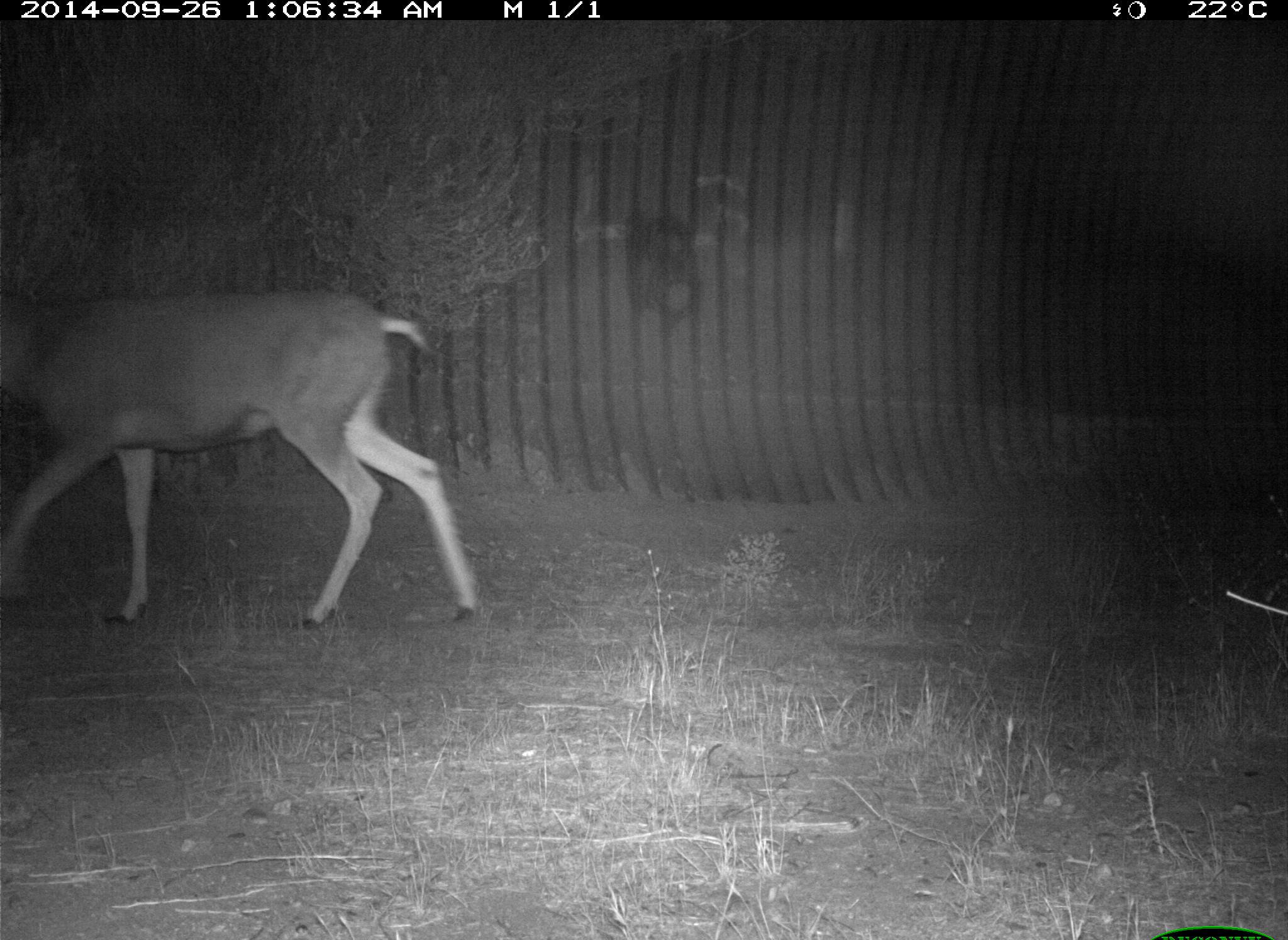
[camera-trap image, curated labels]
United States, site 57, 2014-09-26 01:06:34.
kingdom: Animalia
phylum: Chordata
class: Mammalia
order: Artiodactyla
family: Cervidae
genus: Odocoileus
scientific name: Odocoileus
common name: deer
Deer (Odocoileus).